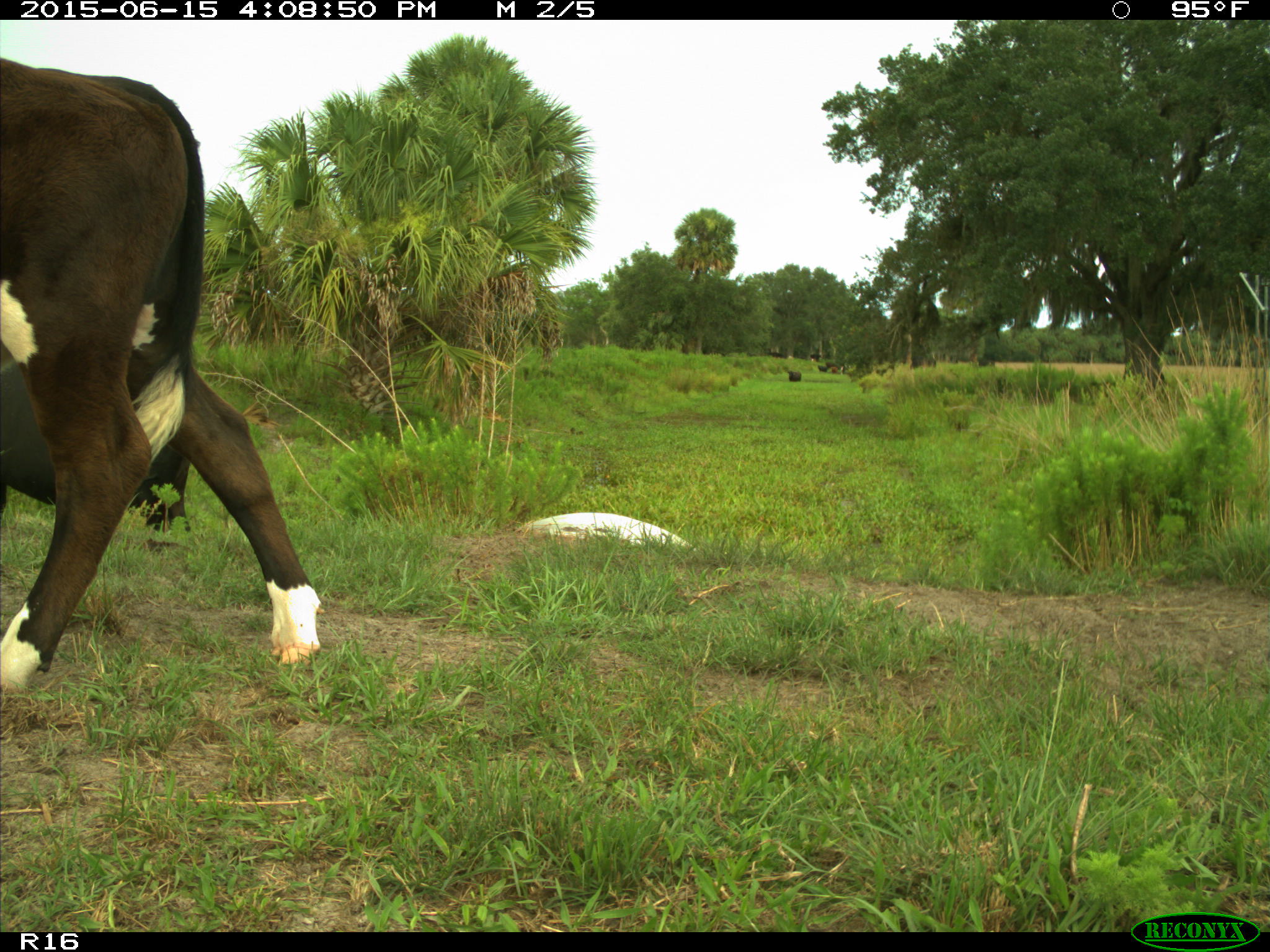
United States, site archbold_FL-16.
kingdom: Animalia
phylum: Chordata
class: Mammalia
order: Artiodactyla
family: Bovidae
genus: Bos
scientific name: Bos taurus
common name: domestic cow